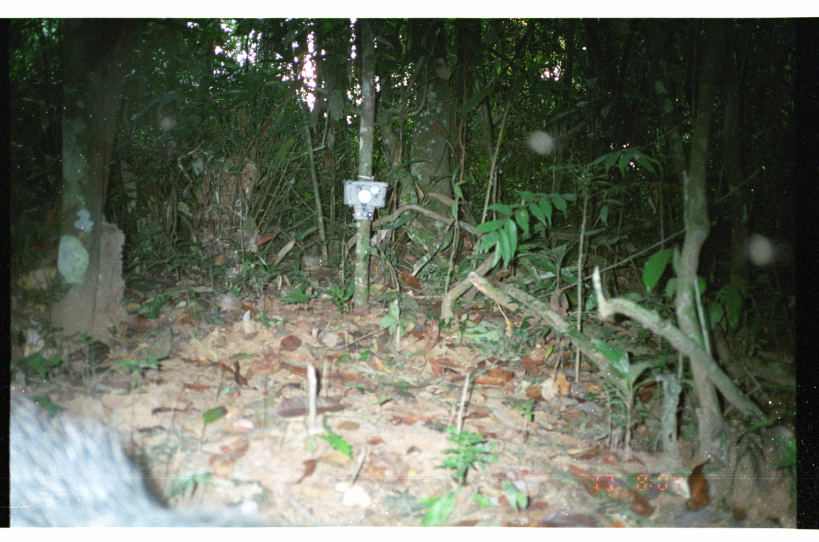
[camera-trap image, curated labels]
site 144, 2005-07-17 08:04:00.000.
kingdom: Animalia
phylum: Chordata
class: Mammalia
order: Artiodactyla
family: Tayassuidae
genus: Tayassu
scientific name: Tayassu pecari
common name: white-lipped peccary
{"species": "Tayassu pecari (white-lipped peccary)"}